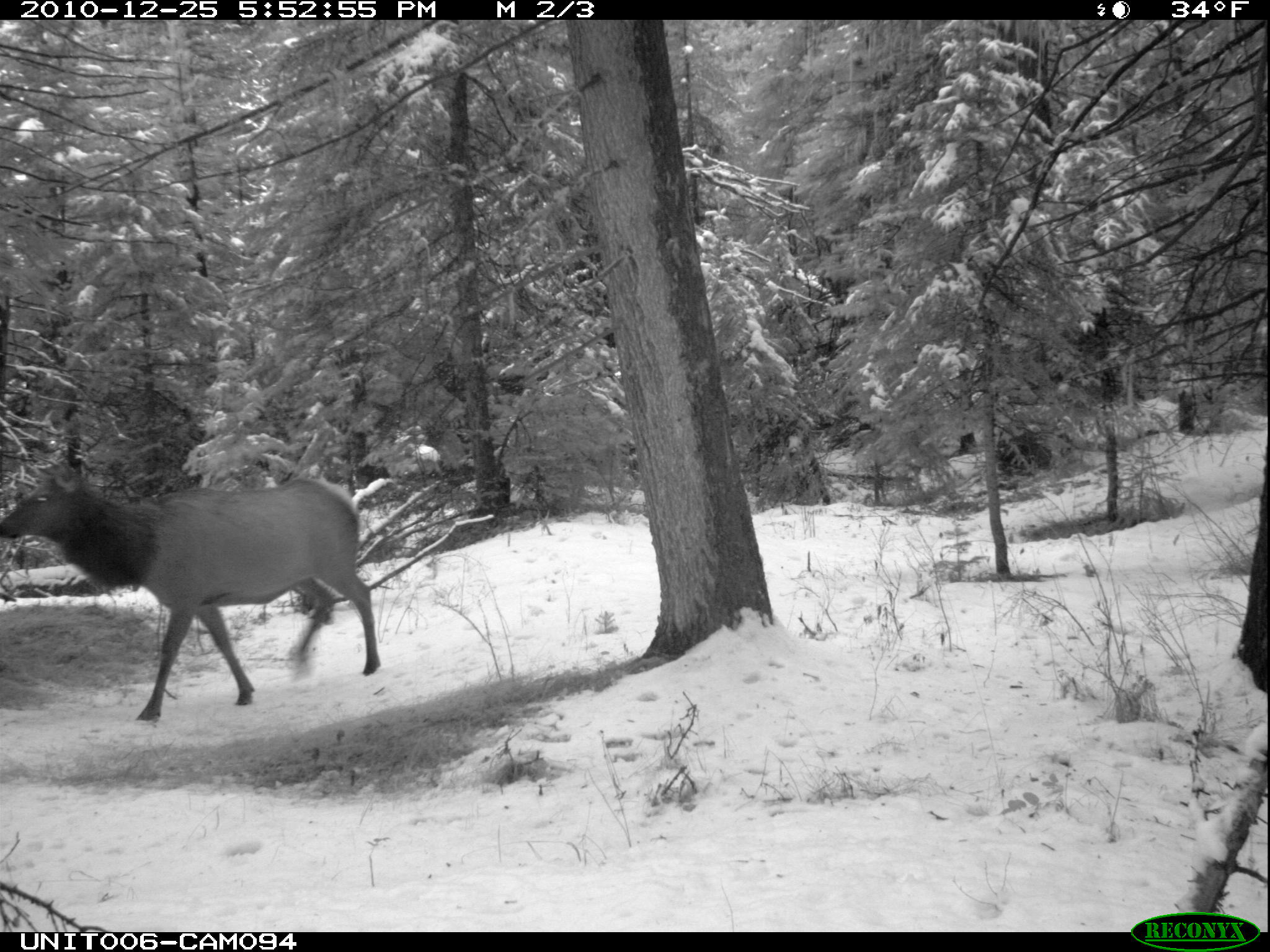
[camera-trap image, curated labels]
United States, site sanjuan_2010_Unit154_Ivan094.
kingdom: Animalia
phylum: Chordata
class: Mammalia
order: Artiodactyla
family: Cervidae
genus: Cervus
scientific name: Cervus elaphus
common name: red deer